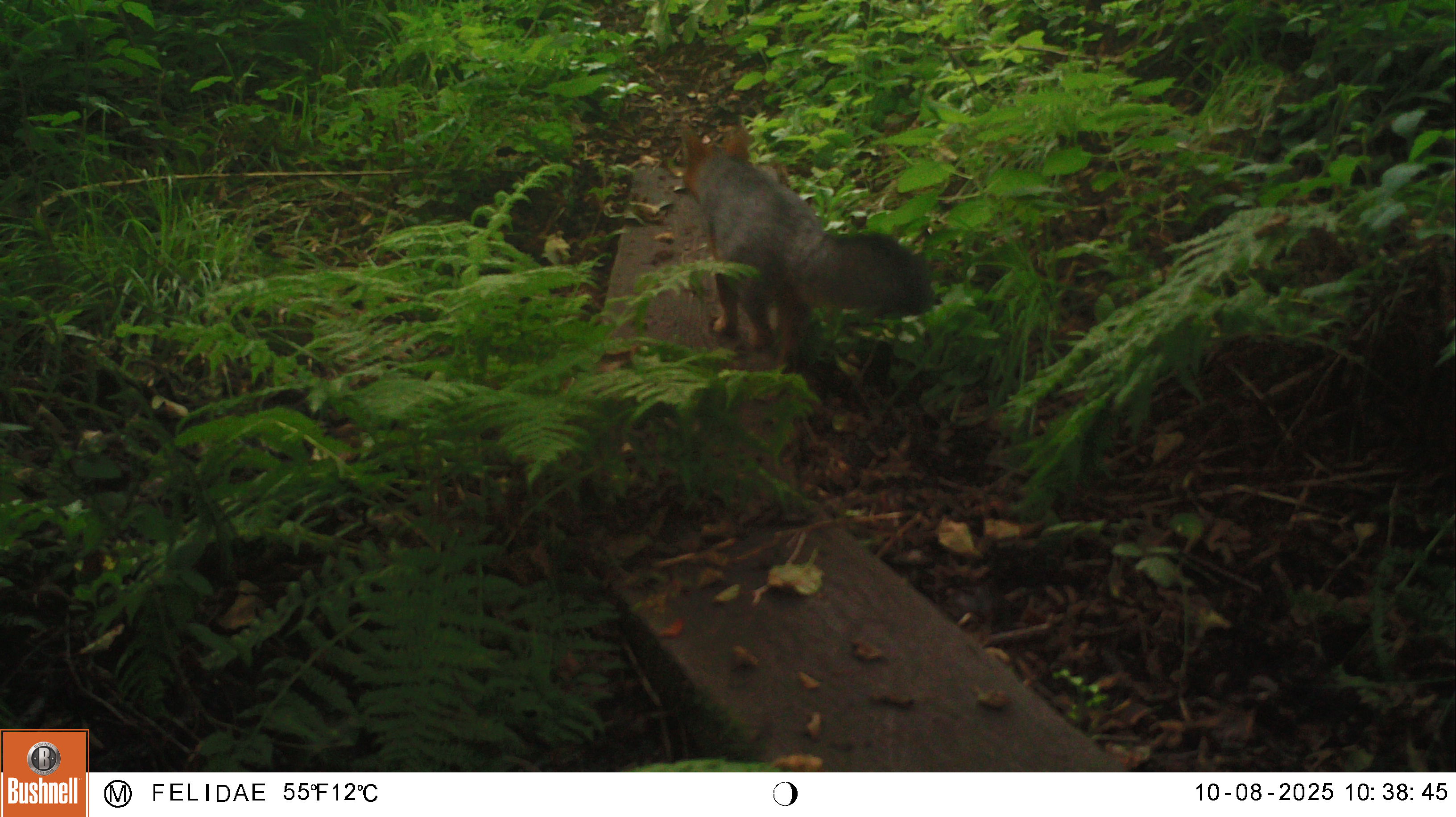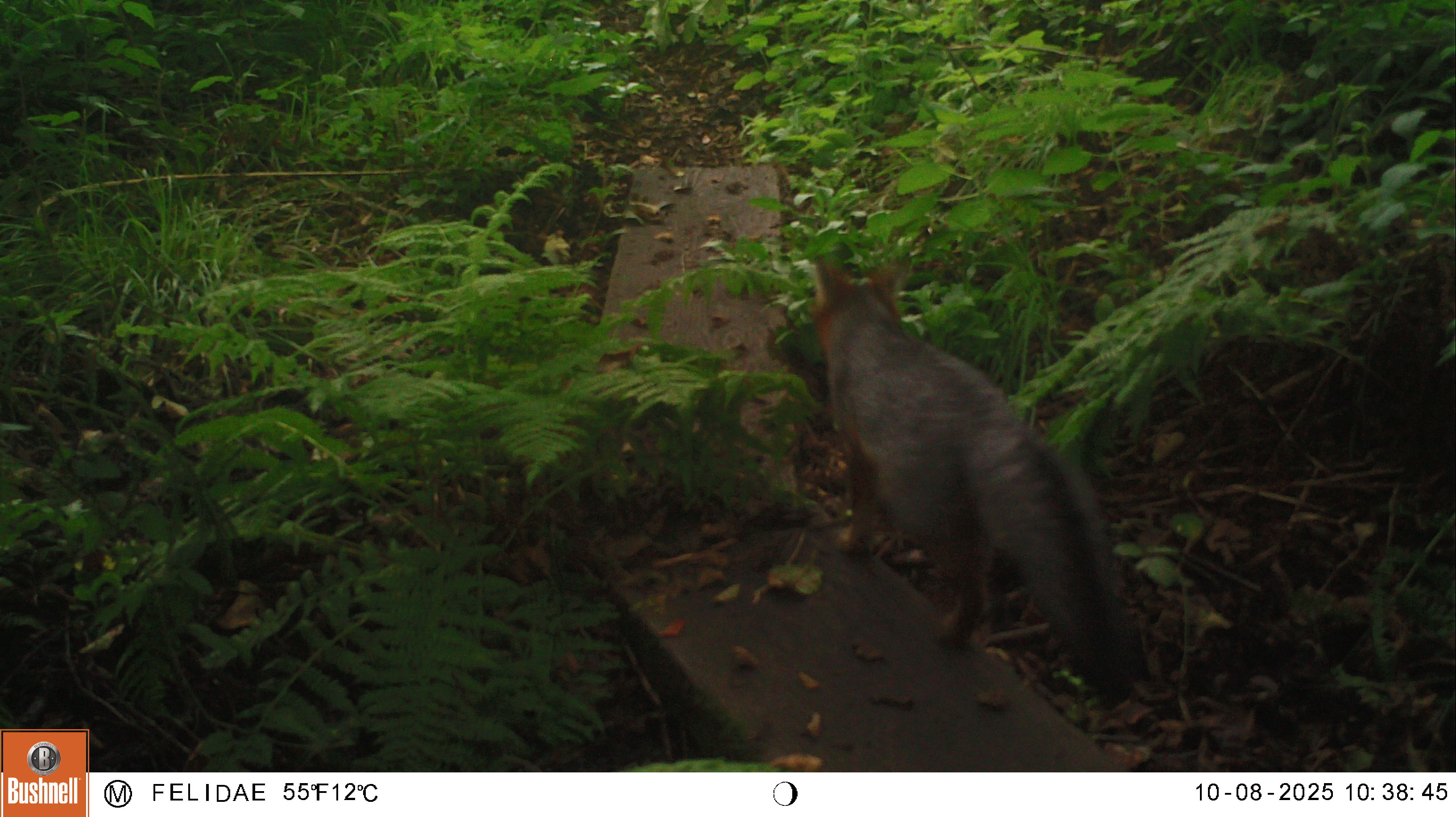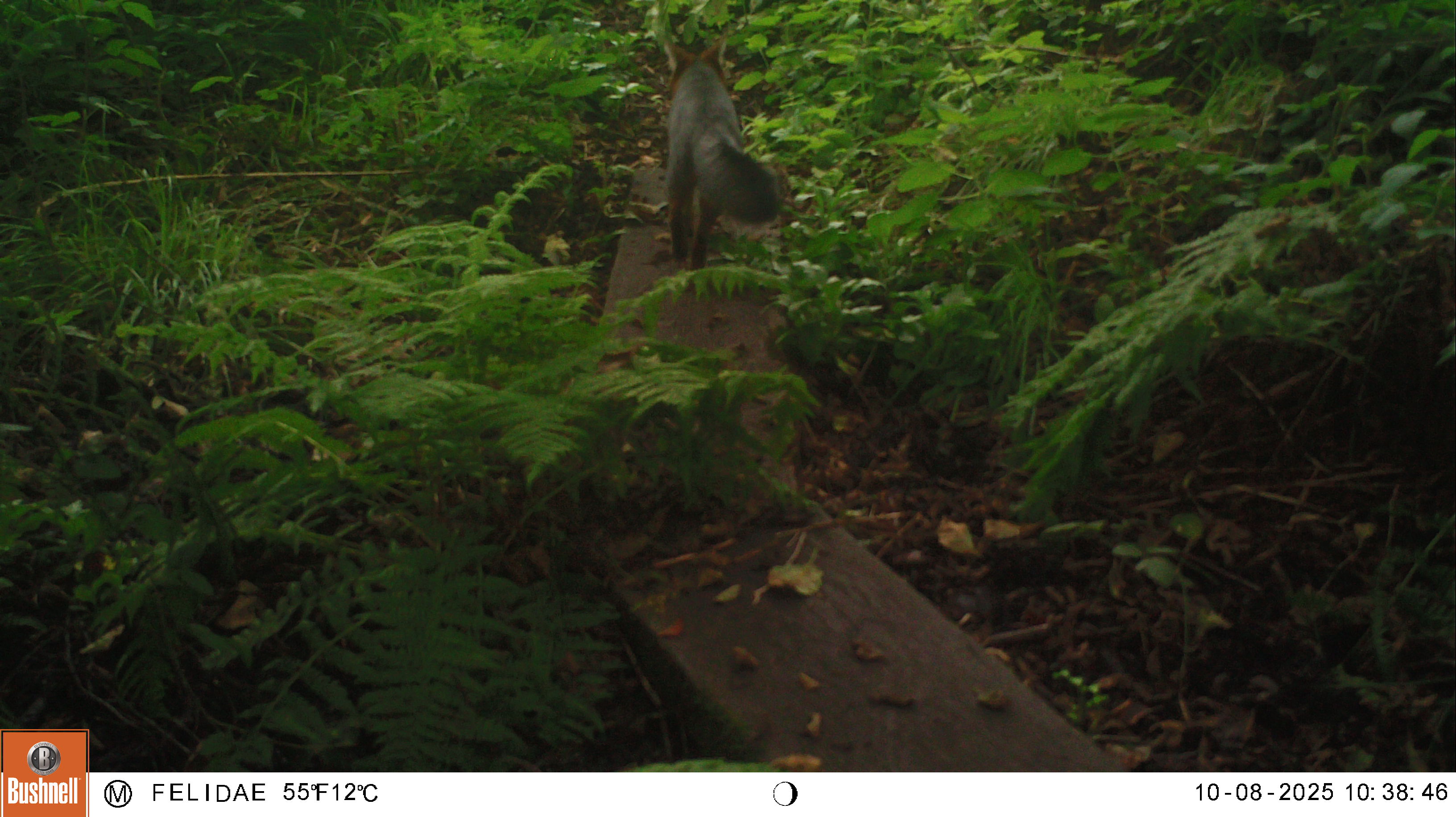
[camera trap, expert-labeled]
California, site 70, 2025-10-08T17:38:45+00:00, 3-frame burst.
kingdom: Animalia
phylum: Chordata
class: Mammalia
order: Carnivora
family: Canidae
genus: Urocyon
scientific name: Urocyon cinereoargenteus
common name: gray fox